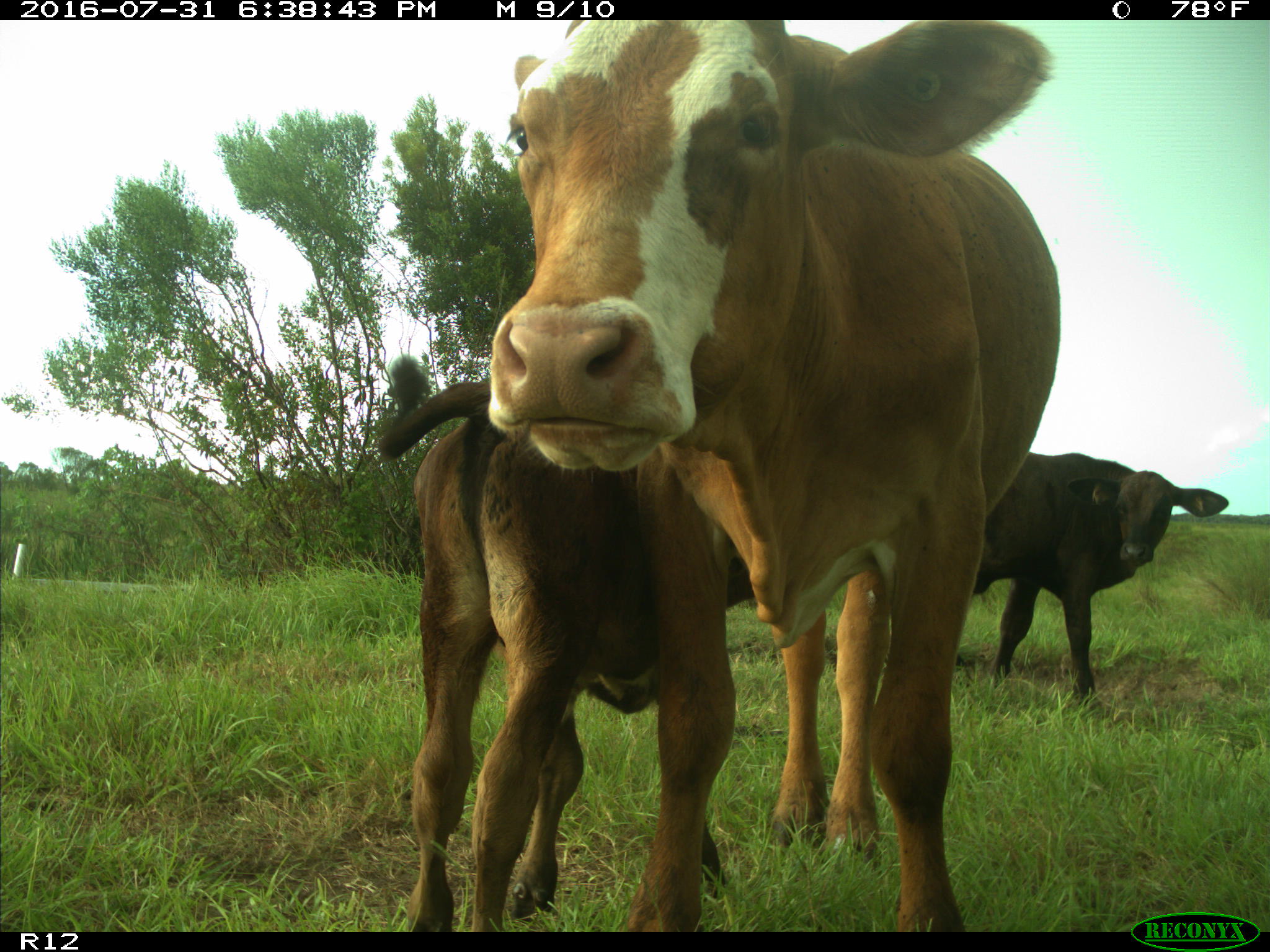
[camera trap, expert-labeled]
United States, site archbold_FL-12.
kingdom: Animalia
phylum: Chordata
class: Mammalia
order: Artiodactyla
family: Bovidae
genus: Bos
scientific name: Bos taurus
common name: domestic cow